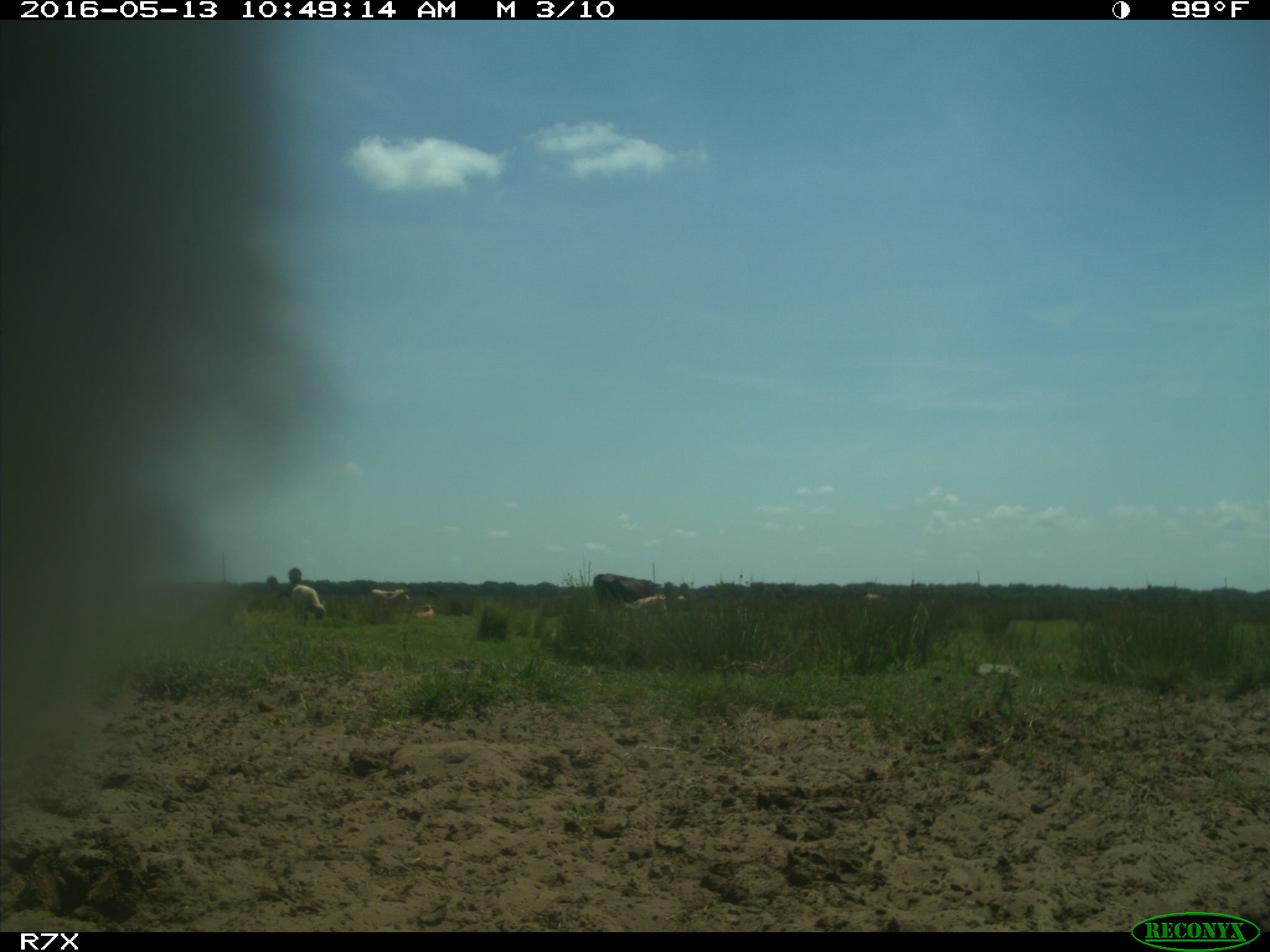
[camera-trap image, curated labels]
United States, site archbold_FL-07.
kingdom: Animalia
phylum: Chordata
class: Mammalia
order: Artiodactyla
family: Bovidae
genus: Bos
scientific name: Bos taurus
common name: domestic cow